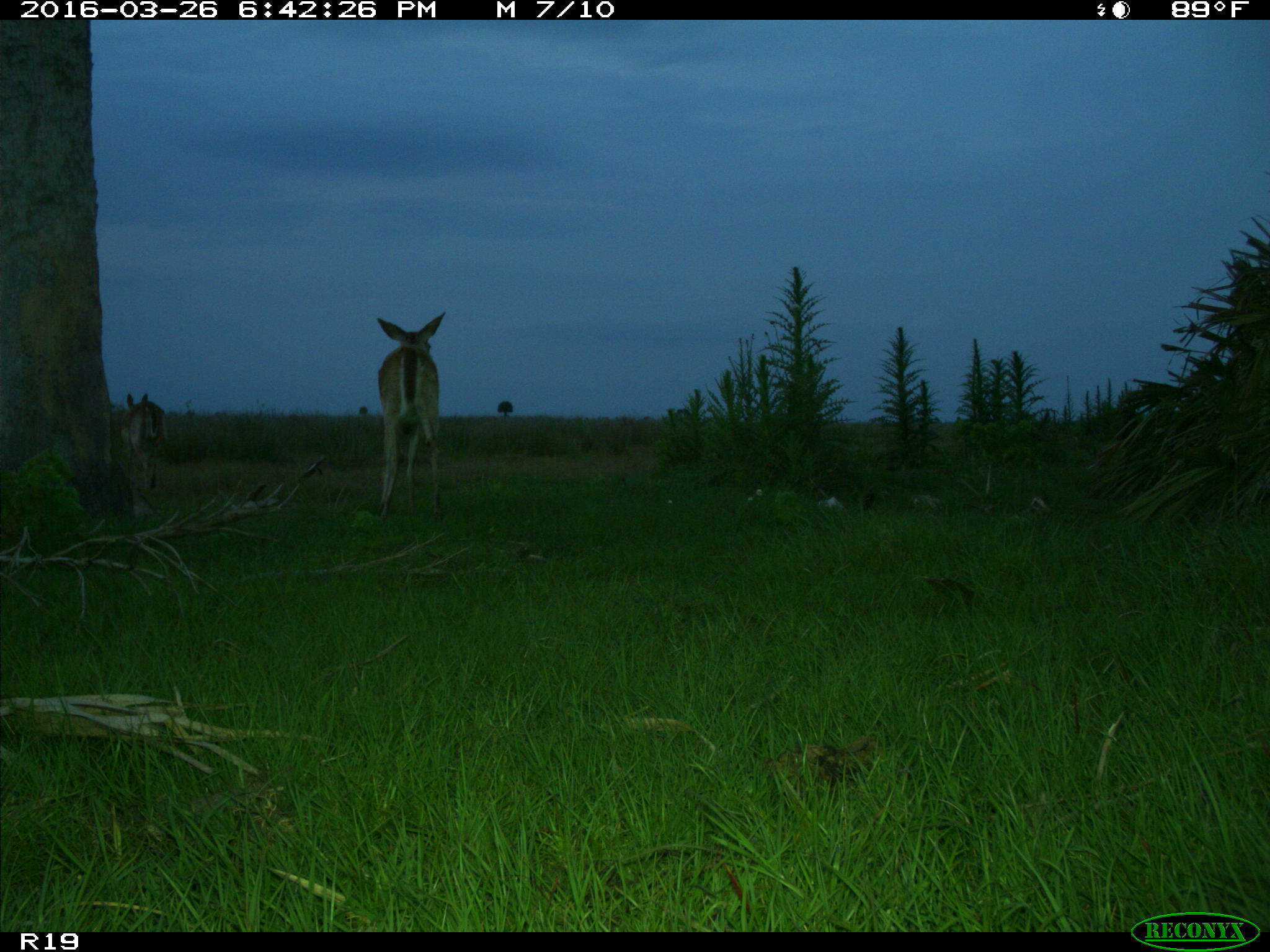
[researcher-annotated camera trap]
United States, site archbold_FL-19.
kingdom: Animalia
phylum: Chordata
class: Mammalia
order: Artiodactyla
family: Cervidae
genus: Odocoileus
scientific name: Odocoileus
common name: deer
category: unidentified deer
Unidentified deer (deer) (Odocoileus).